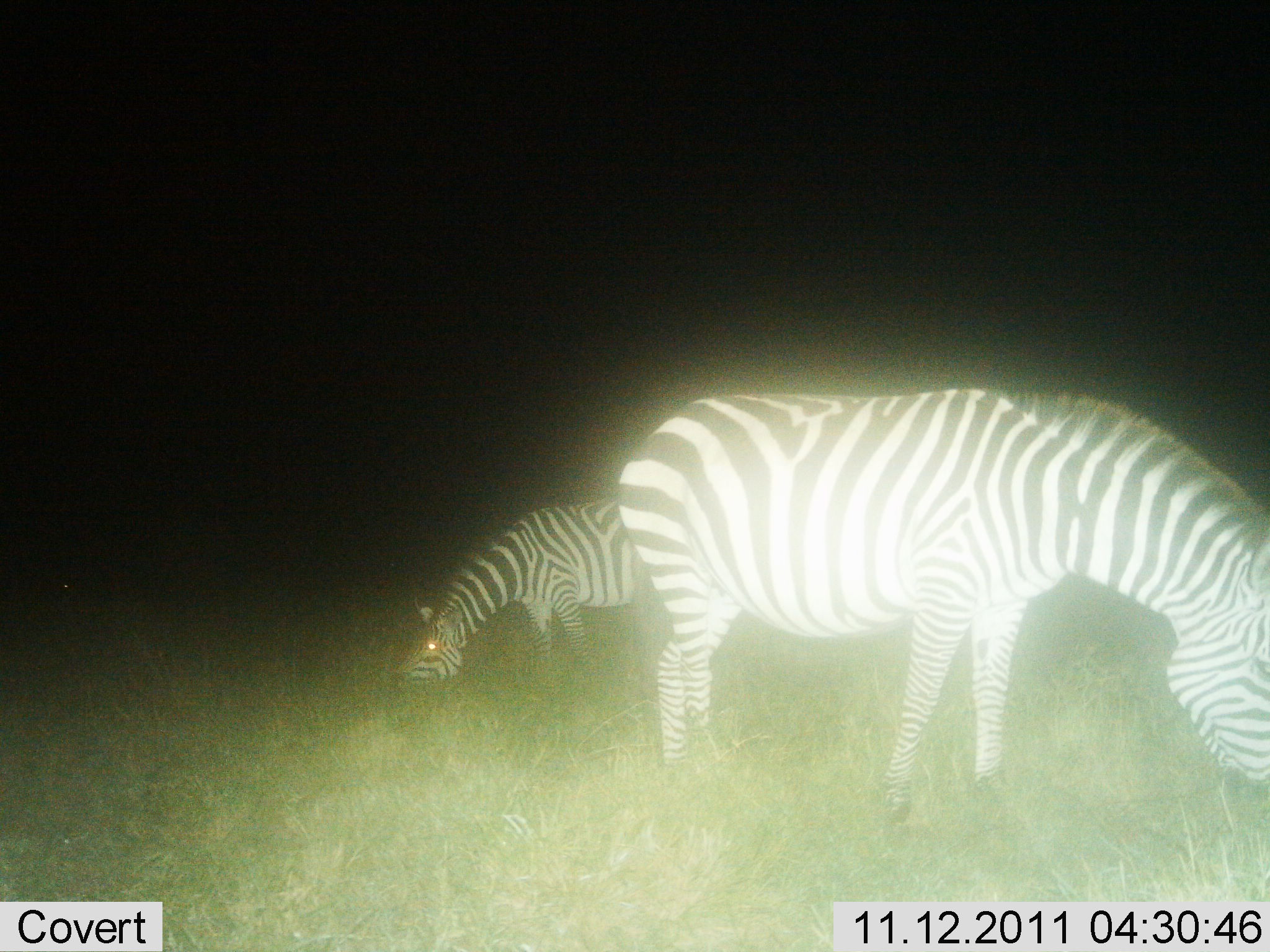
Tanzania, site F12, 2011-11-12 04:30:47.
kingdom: Animalia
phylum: Chordata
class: Mammalia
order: Perissodactyla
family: Equidae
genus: Equus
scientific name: Equus quagga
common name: plains zebra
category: zebra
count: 2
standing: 13%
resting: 0%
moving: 0%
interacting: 0%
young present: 0%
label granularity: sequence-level